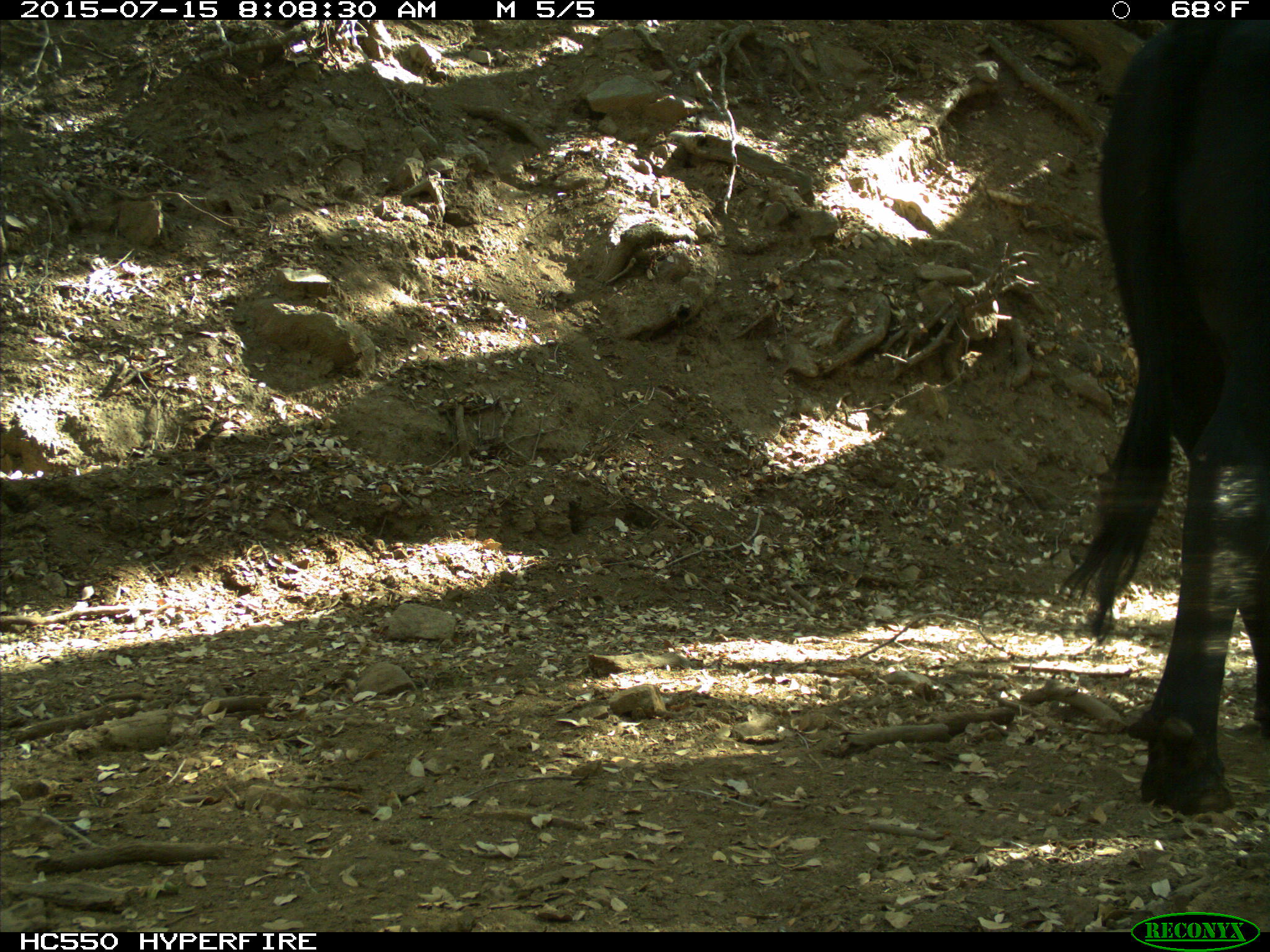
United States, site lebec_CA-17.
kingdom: Animalia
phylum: Chordata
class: Mammalia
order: Artiodactyla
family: Bovidae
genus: Bos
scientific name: Bos taurus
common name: domestic cow